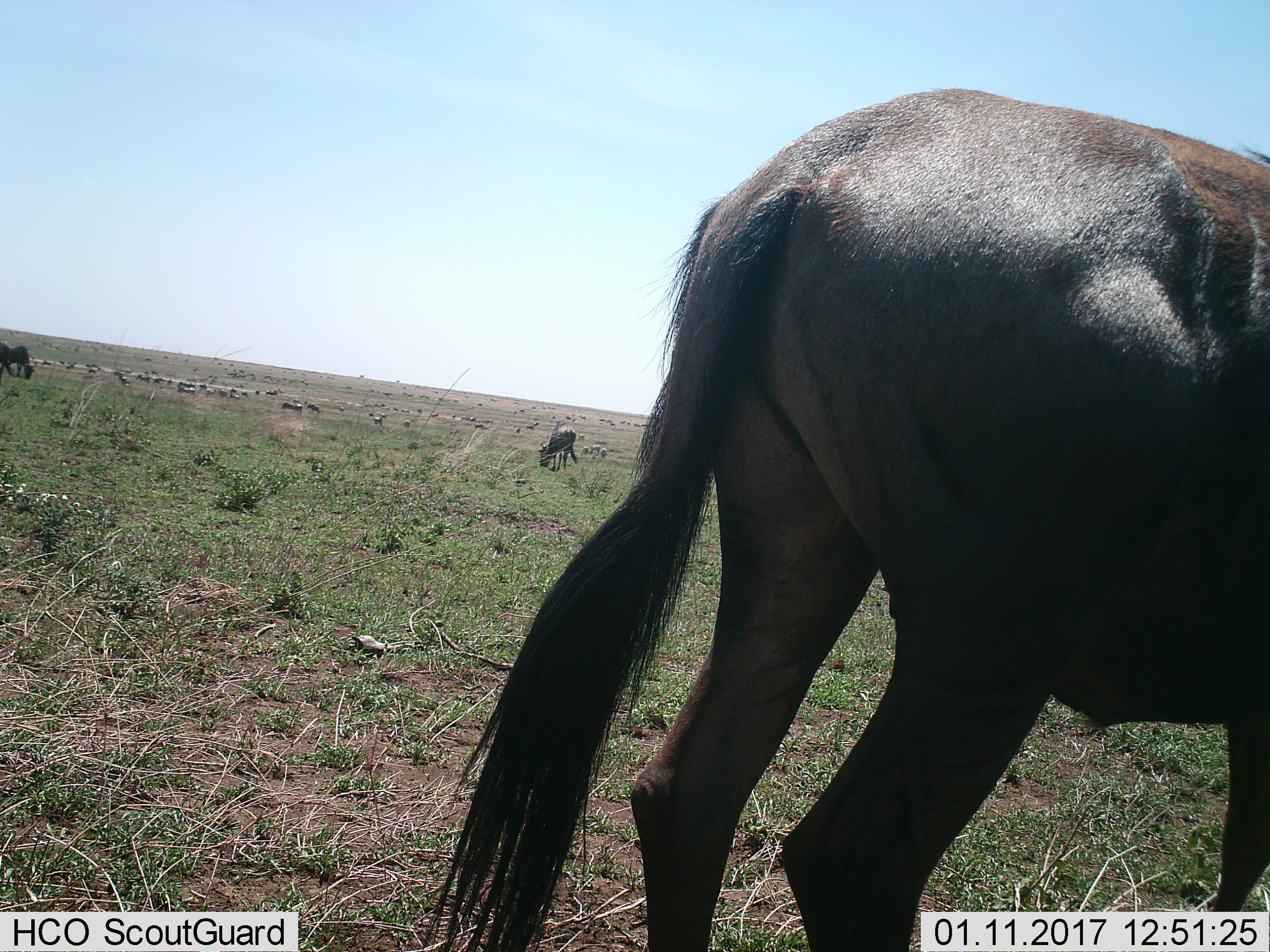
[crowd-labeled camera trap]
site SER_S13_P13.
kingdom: Animalia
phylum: Chordata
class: Mammalia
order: Artiodactyla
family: Bovidae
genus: Connochaetes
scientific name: Connochaetes taurinus taurinus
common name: blue wildebeest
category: wildebeestblue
Wildebeestblue (blue wildebeest) (Connochaetes taurinus taurinus), count 51+. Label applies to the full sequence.